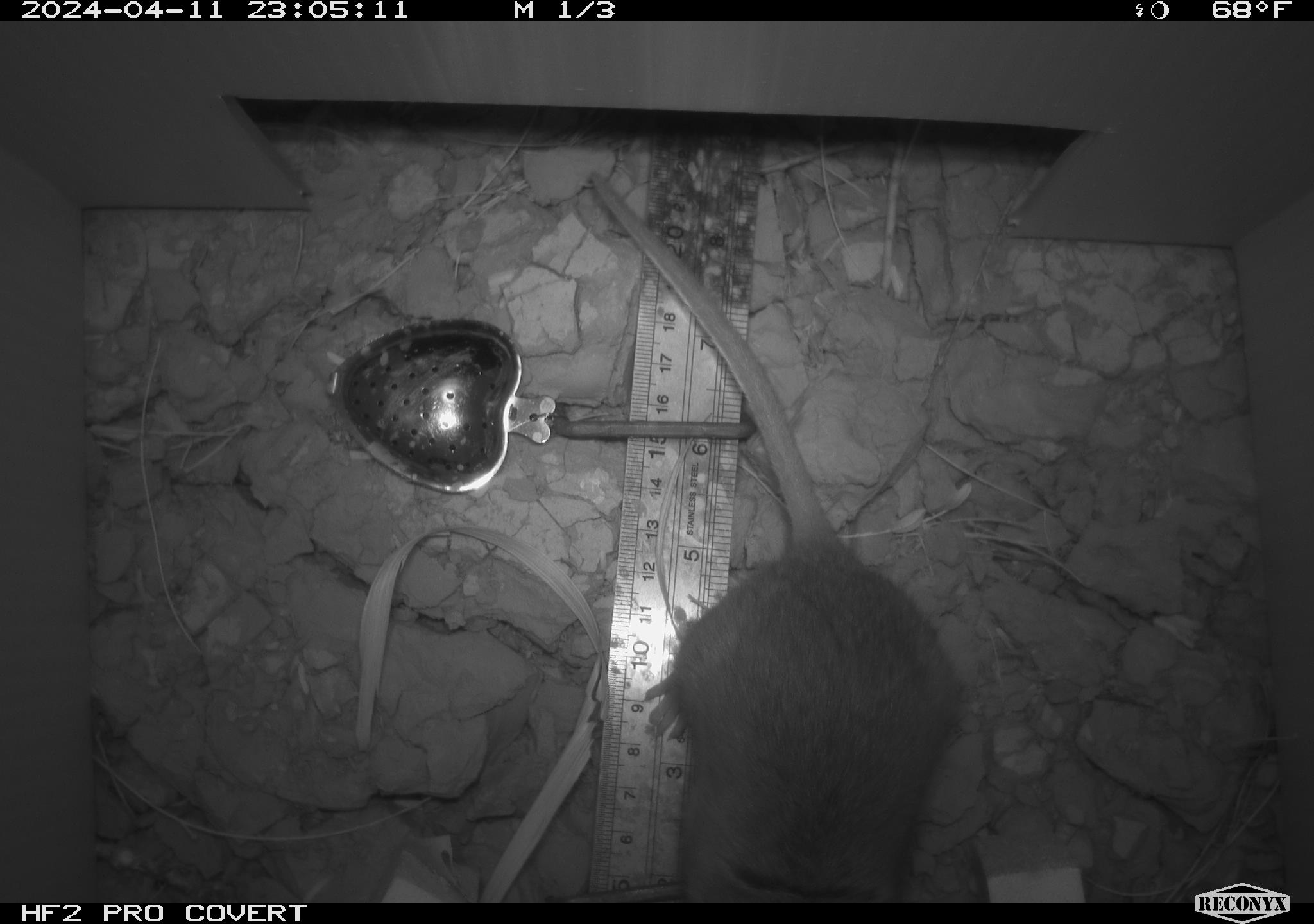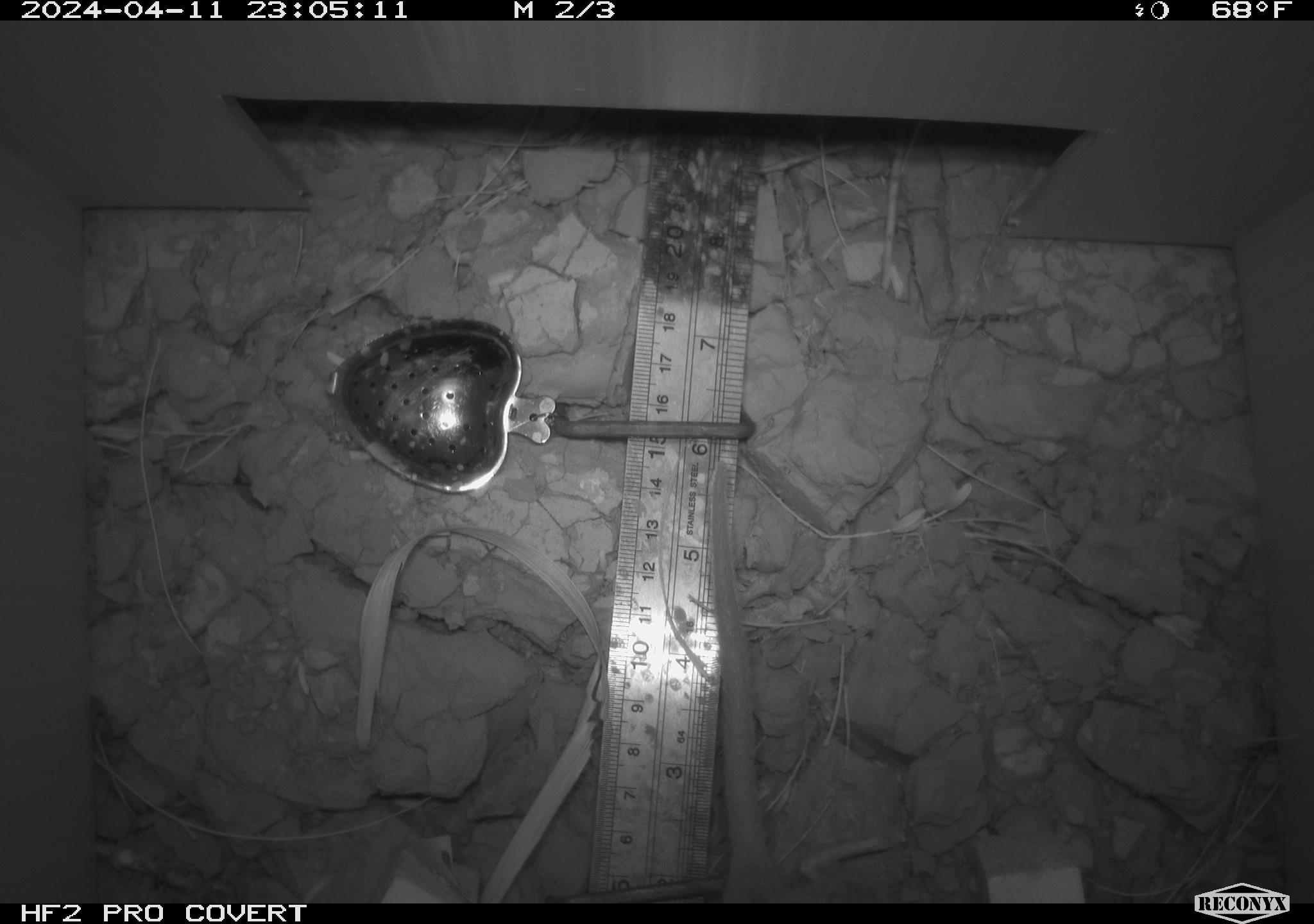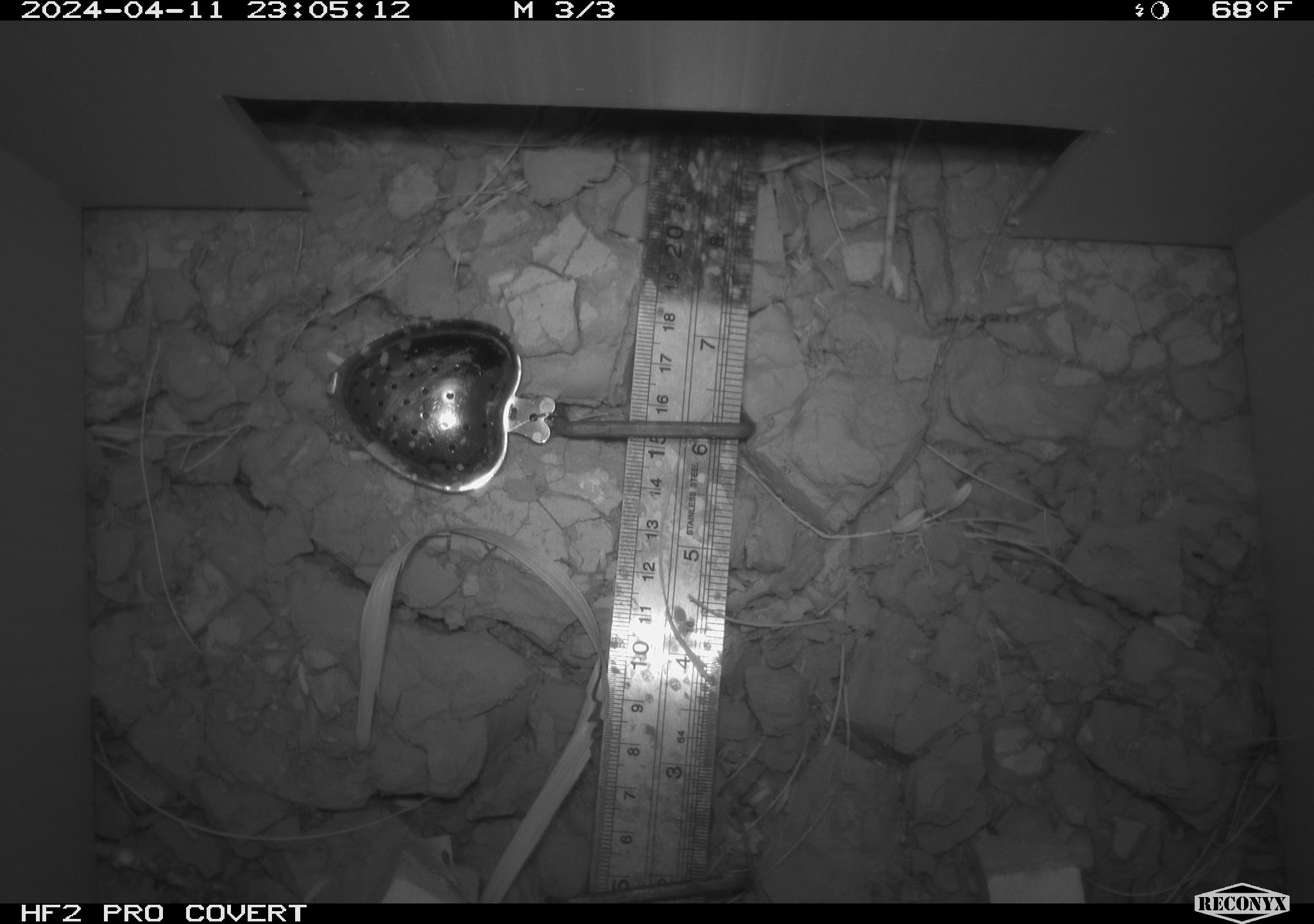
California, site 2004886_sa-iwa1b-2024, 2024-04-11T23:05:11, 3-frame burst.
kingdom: Animalia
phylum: Chordata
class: Mammalia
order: Rodentia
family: Cricetidae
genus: Neotoma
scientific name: Neotoma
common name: pack rat or woodrat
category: neotoma species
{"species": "neotoma species (pack rat or woodrat) (Neotoma)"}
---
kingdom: Animalia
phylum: Chordata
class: Mammalia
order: Rodentia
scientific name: Rodentia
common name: mouse species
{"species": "mouse species (Rodentia)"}